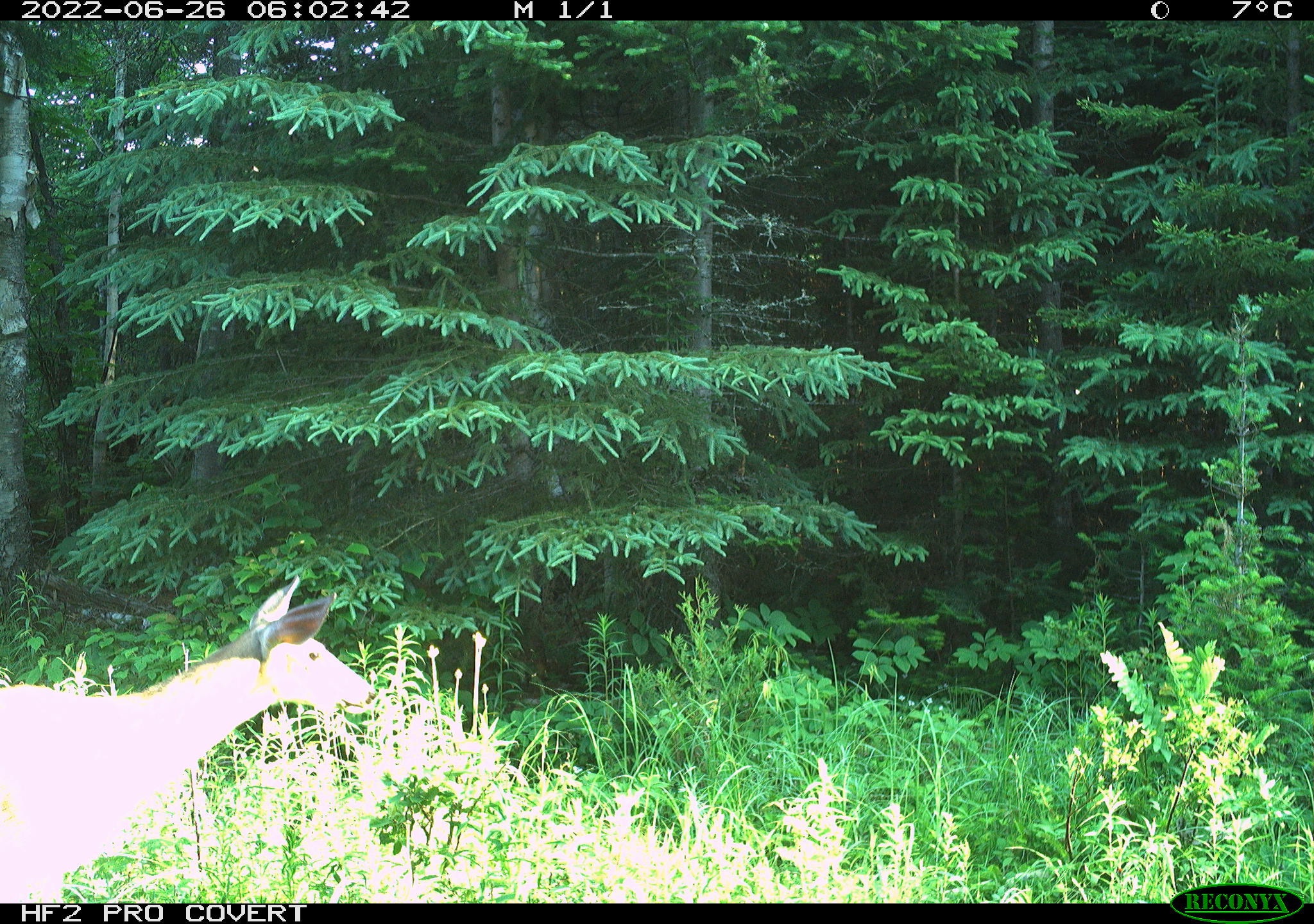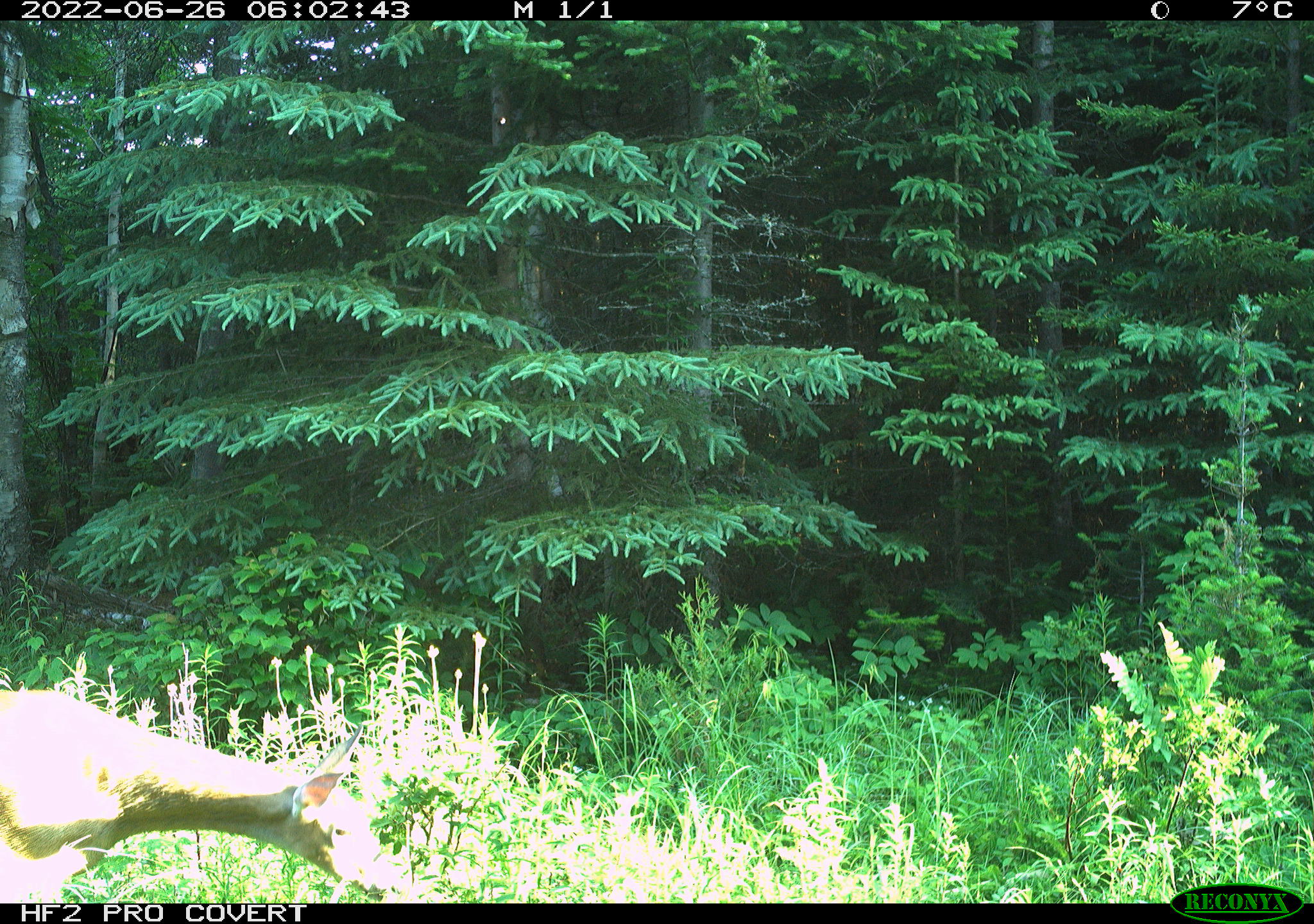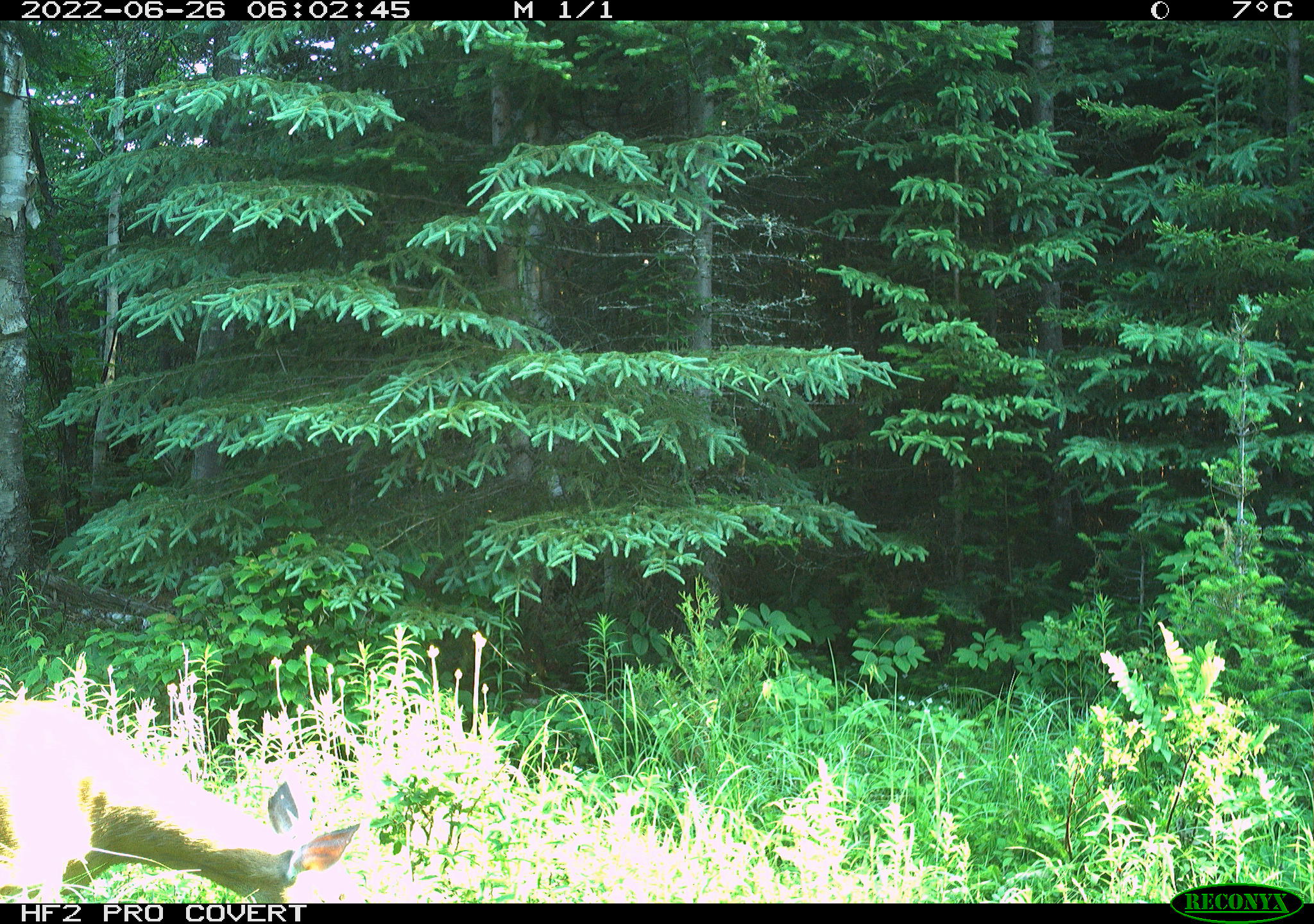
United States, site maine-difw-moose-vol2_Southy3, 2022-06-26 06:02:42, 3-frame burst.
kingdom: Animalia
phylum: Chordata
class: Mammalia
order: Artiodactyla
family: Cervidae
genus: Odocoileus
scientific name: Odocoileus virginianus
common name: white-tailed deer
White-tailed deer (Odocoileus virginianus).